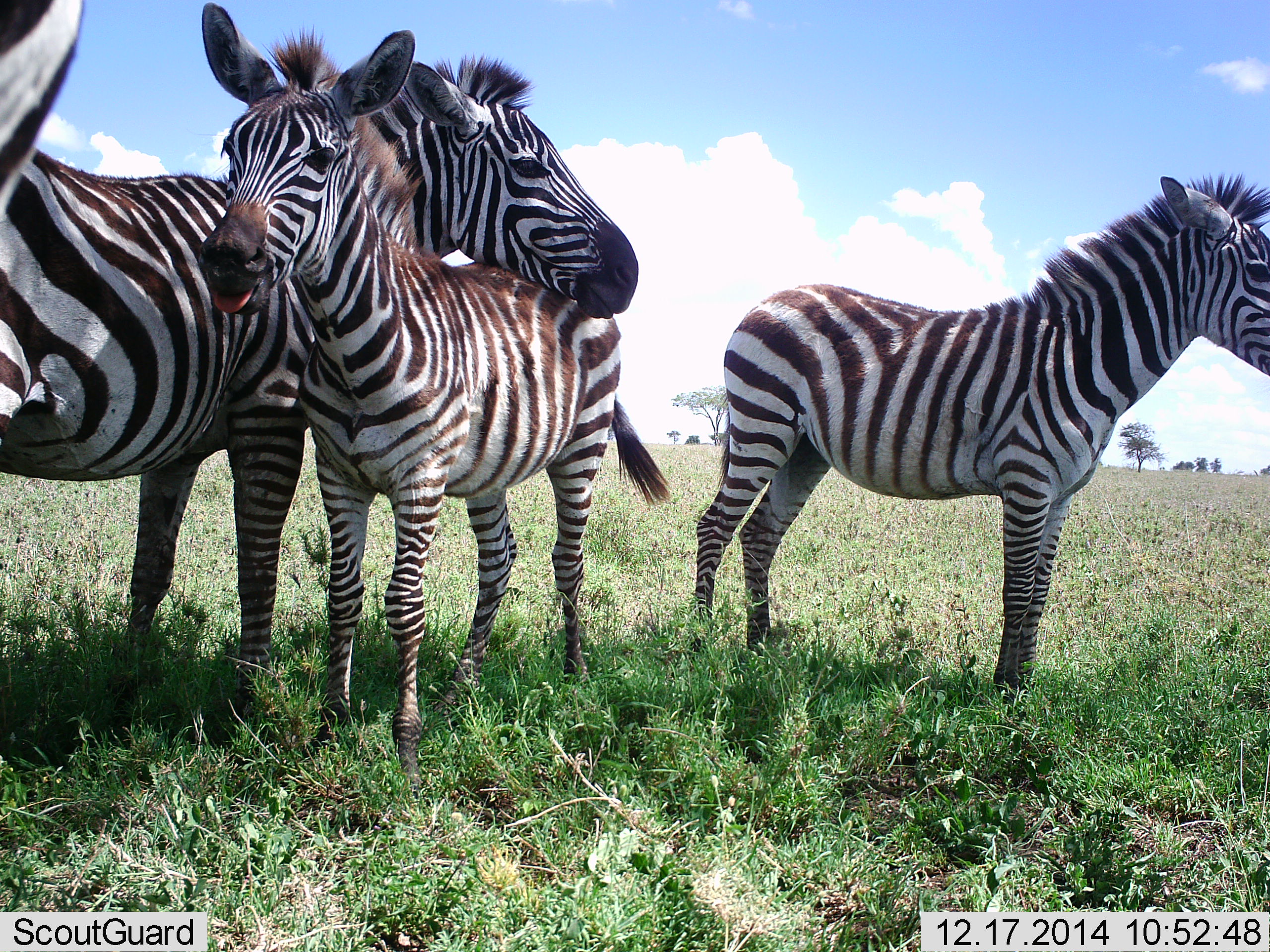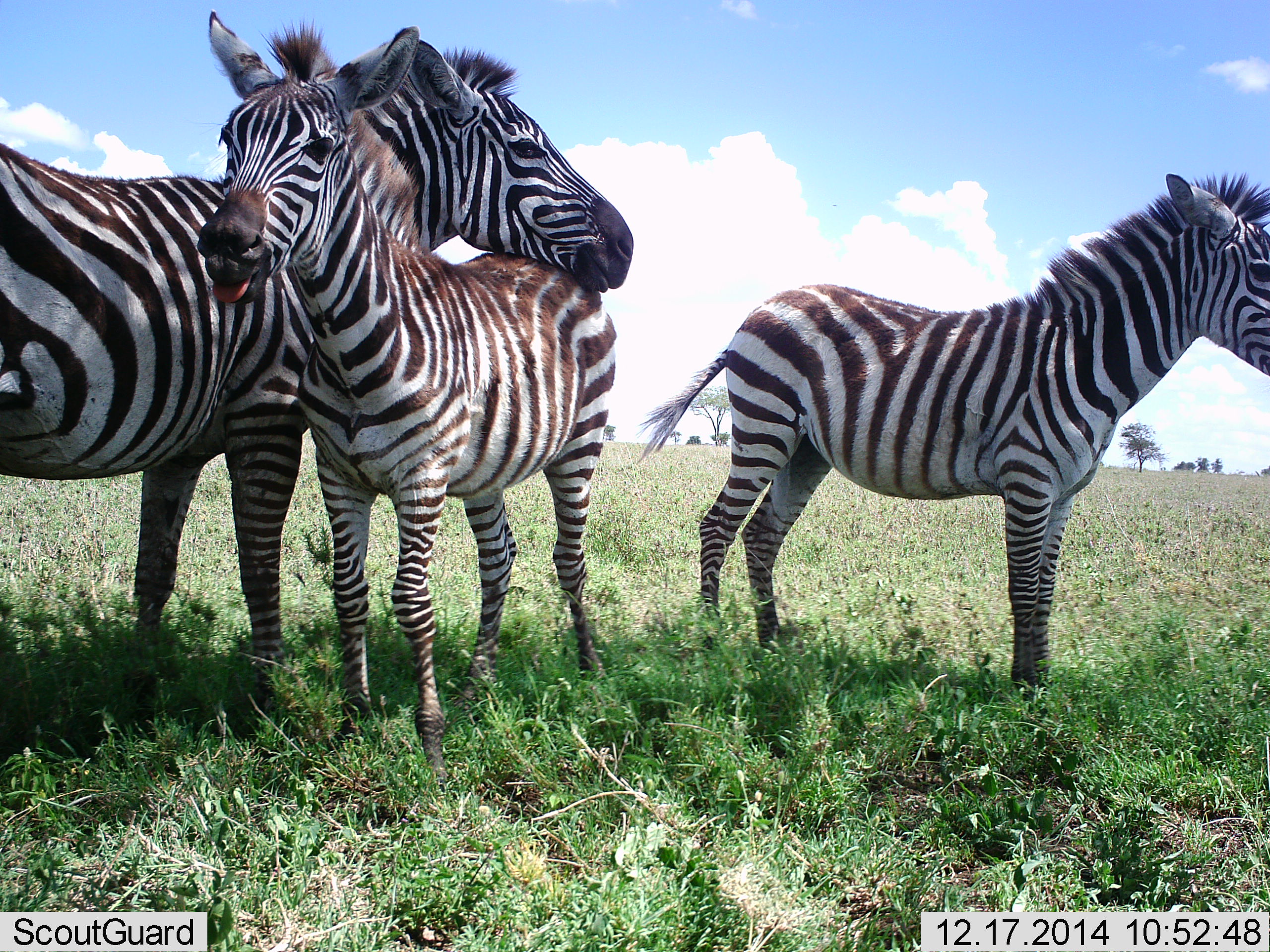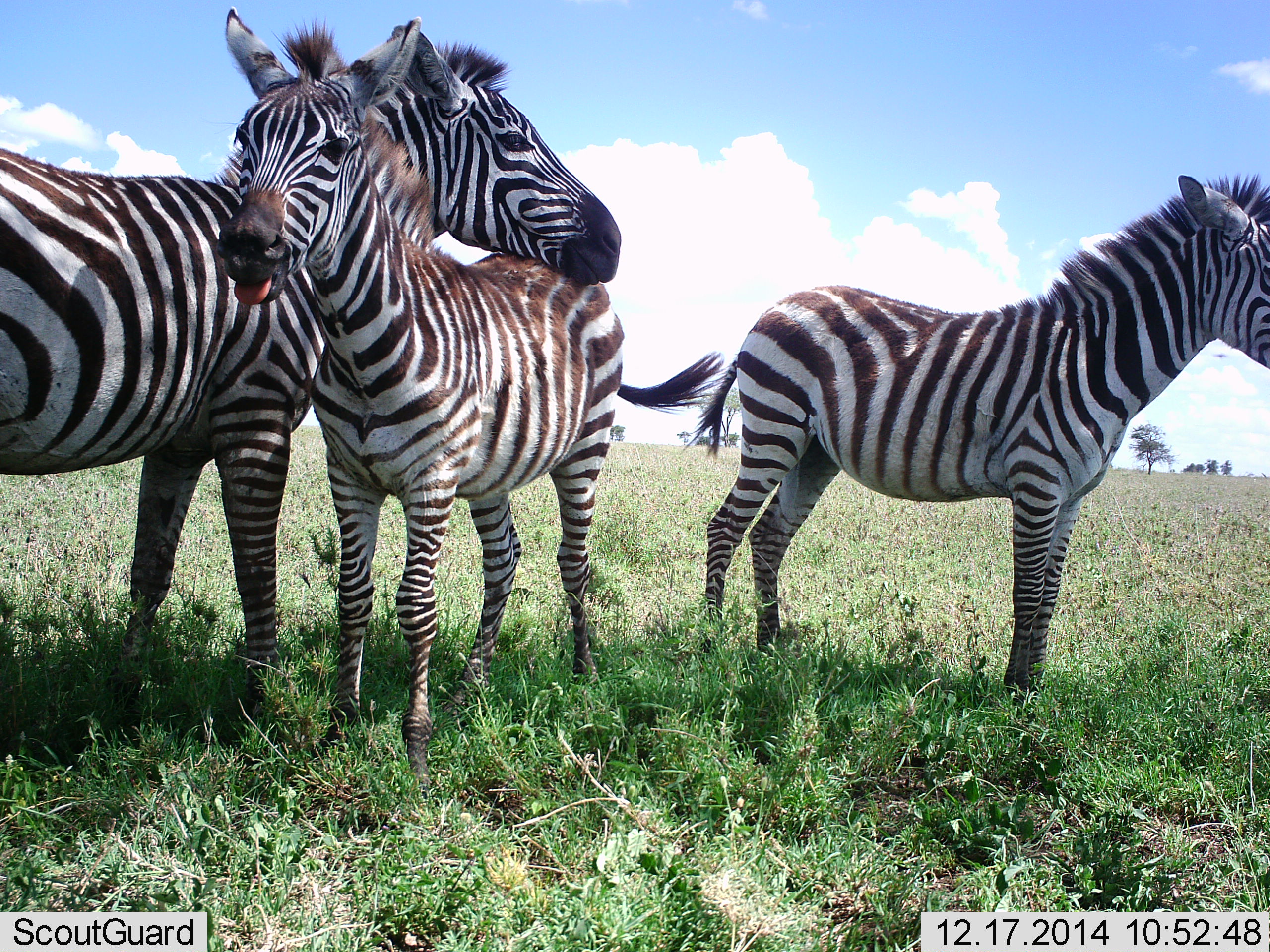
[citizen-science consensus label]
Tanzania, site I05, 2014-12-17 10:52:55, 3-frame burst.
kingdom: Animalia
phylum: Chordata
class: Mammalia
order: Perissodactyla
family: Equidae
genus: Equus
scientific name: Equus quagga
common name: plains zebra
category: zebra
Zebra (plains zebra) (Equus quagga), count 4. Behavior (volunteer vote fractions): standing 90%, resting 0%, moving 10%, interacting 50%. Young present (vote fraction): 70%. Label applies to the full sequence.